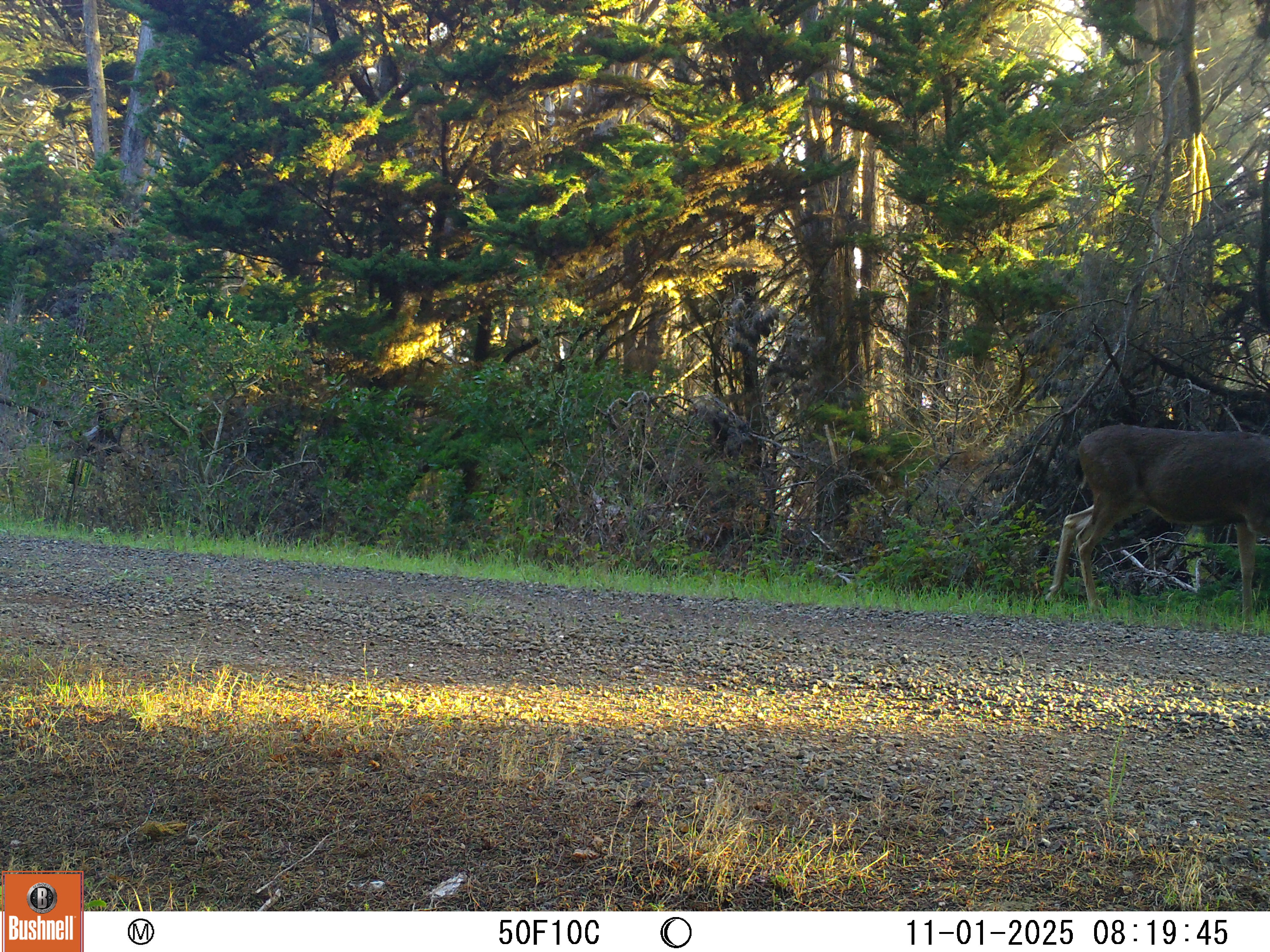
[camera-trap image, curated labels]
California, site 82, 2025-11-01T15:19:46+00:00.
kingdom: Animalia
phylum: Chordata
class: Mammalia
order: Artiodactyla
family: Cervidae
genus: Odocoileus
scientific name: Odocoileus hemionus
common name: mule deer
Mule deer (Odocoileus hemionus).